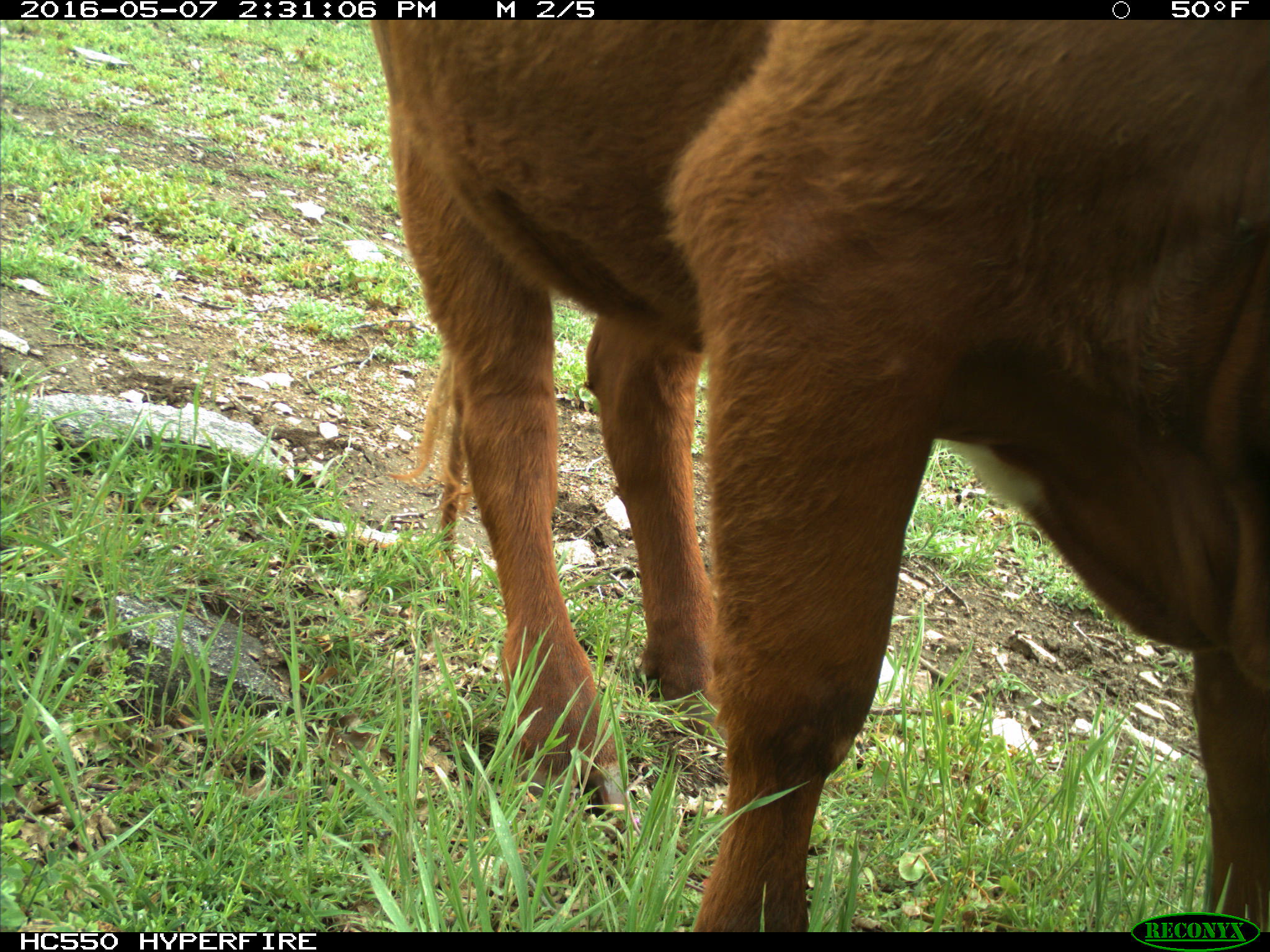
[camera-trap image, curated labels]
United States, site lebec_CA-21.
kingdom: Animalia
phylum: Chordata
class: Mammalia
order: Artiodactyla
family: Bovidae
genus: Bos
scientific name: Bos taurus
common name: domestic cow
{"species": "Bos taurus (domestic cow)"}